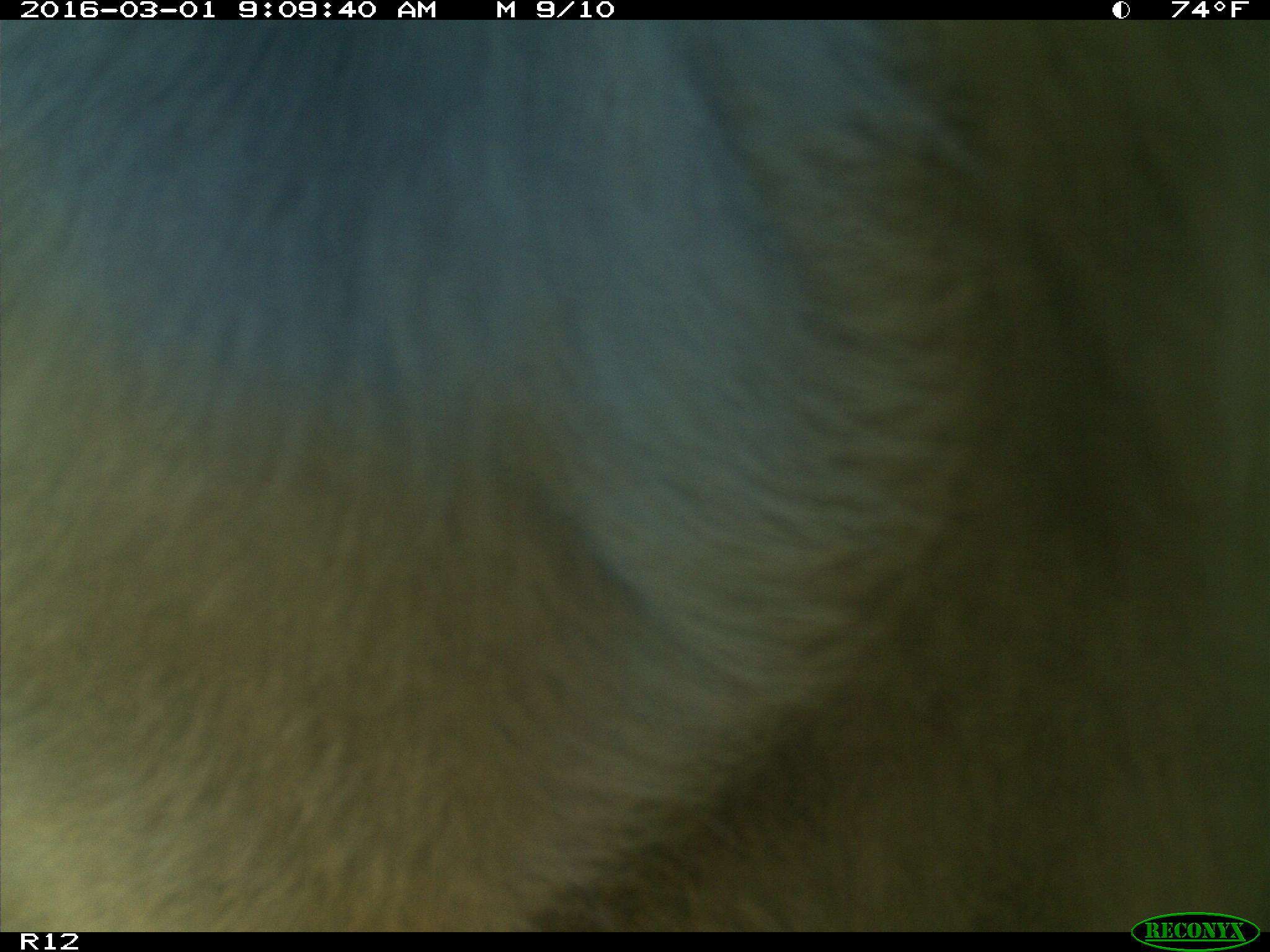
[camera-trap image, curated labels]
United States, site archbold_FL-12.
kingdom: Animalia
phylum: Chordata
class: Mammalia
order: Artiodactyla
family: Bovidae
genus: Bos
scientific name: Bos taurus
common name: domestic cow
Bos taurus (domestic cow).